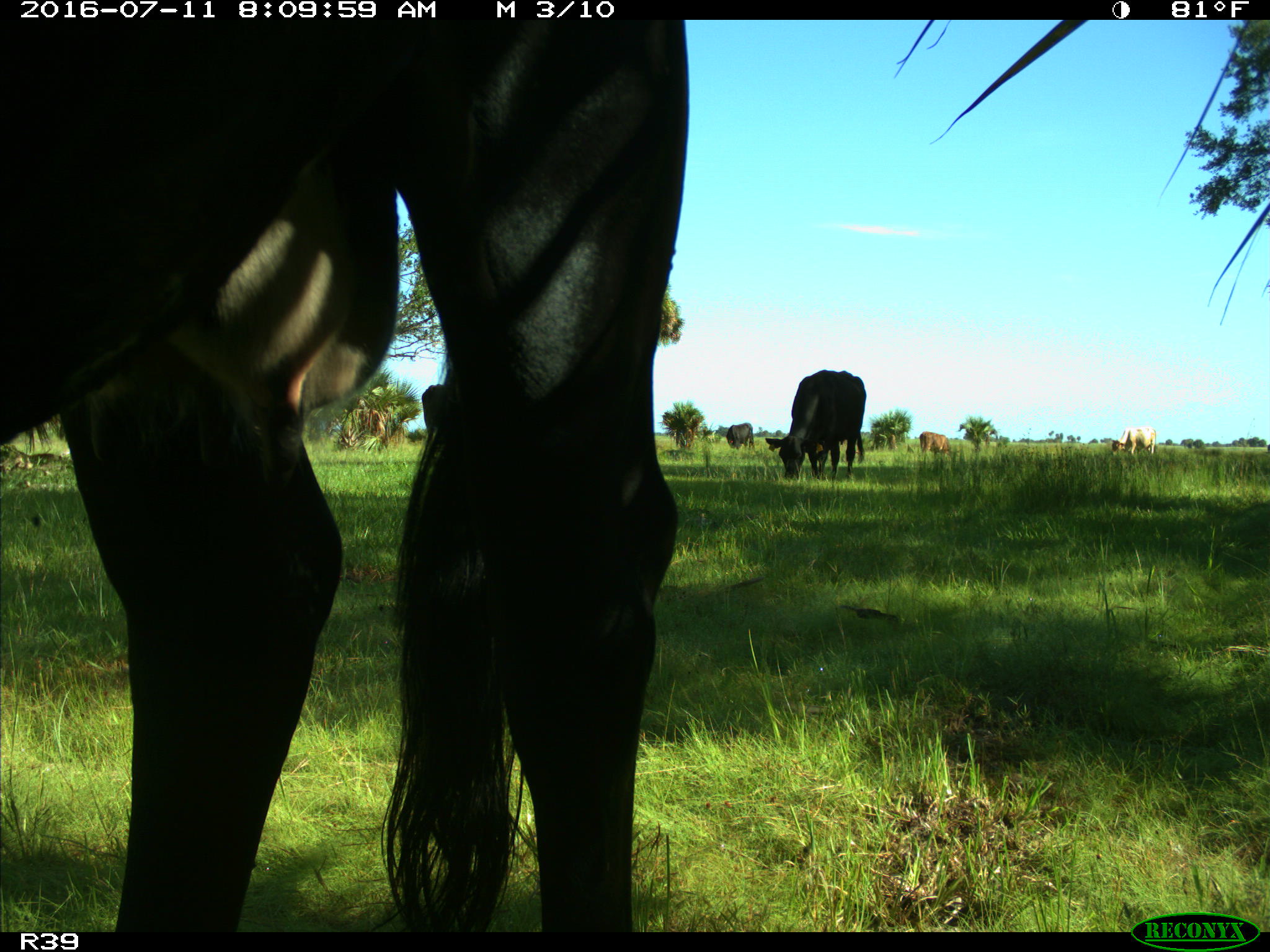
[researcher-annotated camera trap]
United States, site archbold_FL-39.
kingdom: Animalia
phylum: Chordata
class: Mammalia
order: Artiodactyla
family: Bovidae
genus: Bos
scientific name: Bos taurus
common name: domestic cow